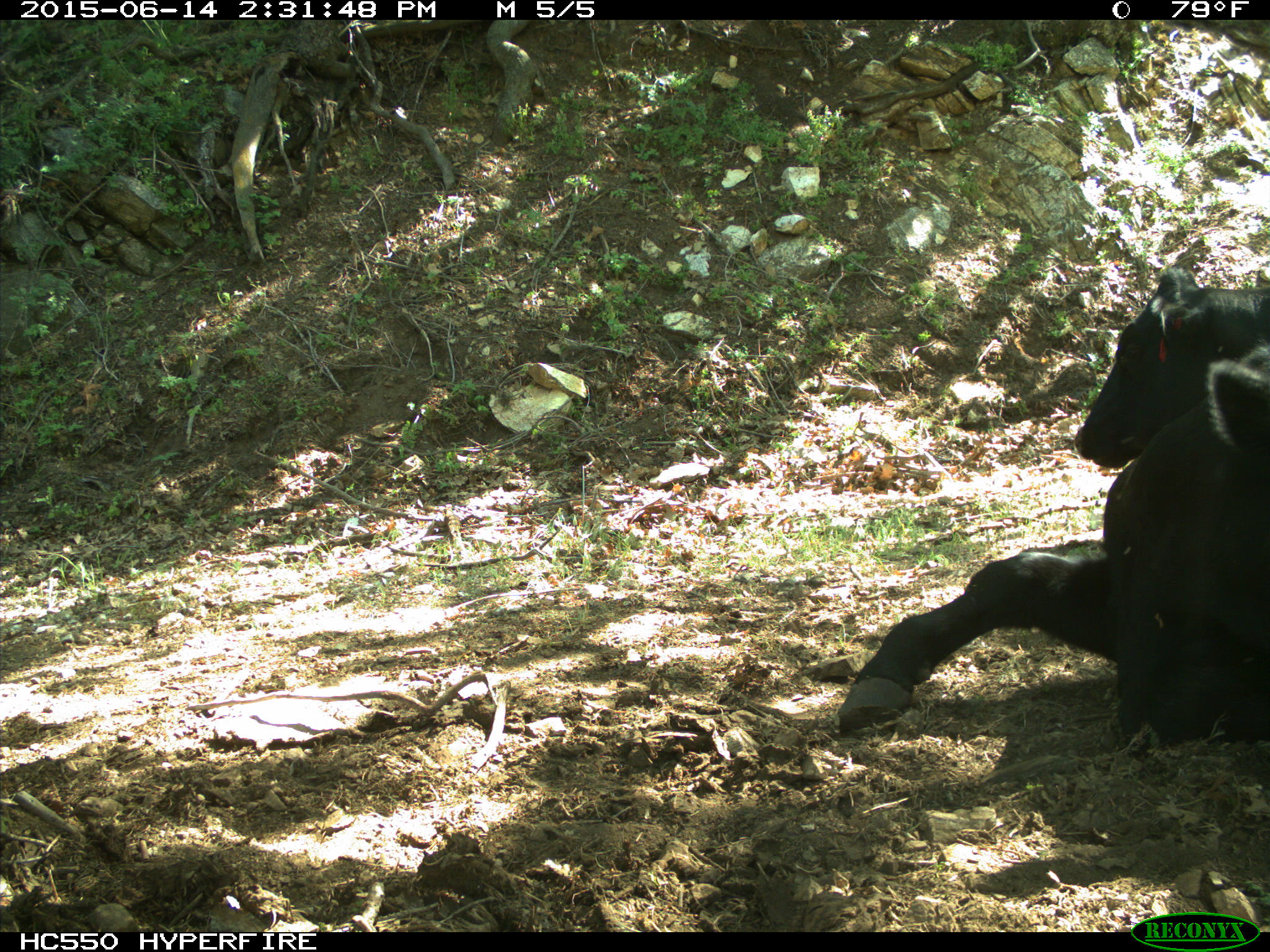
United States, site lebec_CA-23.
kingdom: Animalia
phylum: Chordata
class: Mammalia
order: Artiodactyla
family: Bovidae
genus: Bos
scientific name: Bos taurus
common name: domestic cow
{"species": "Bos taurus (domestic cow)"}